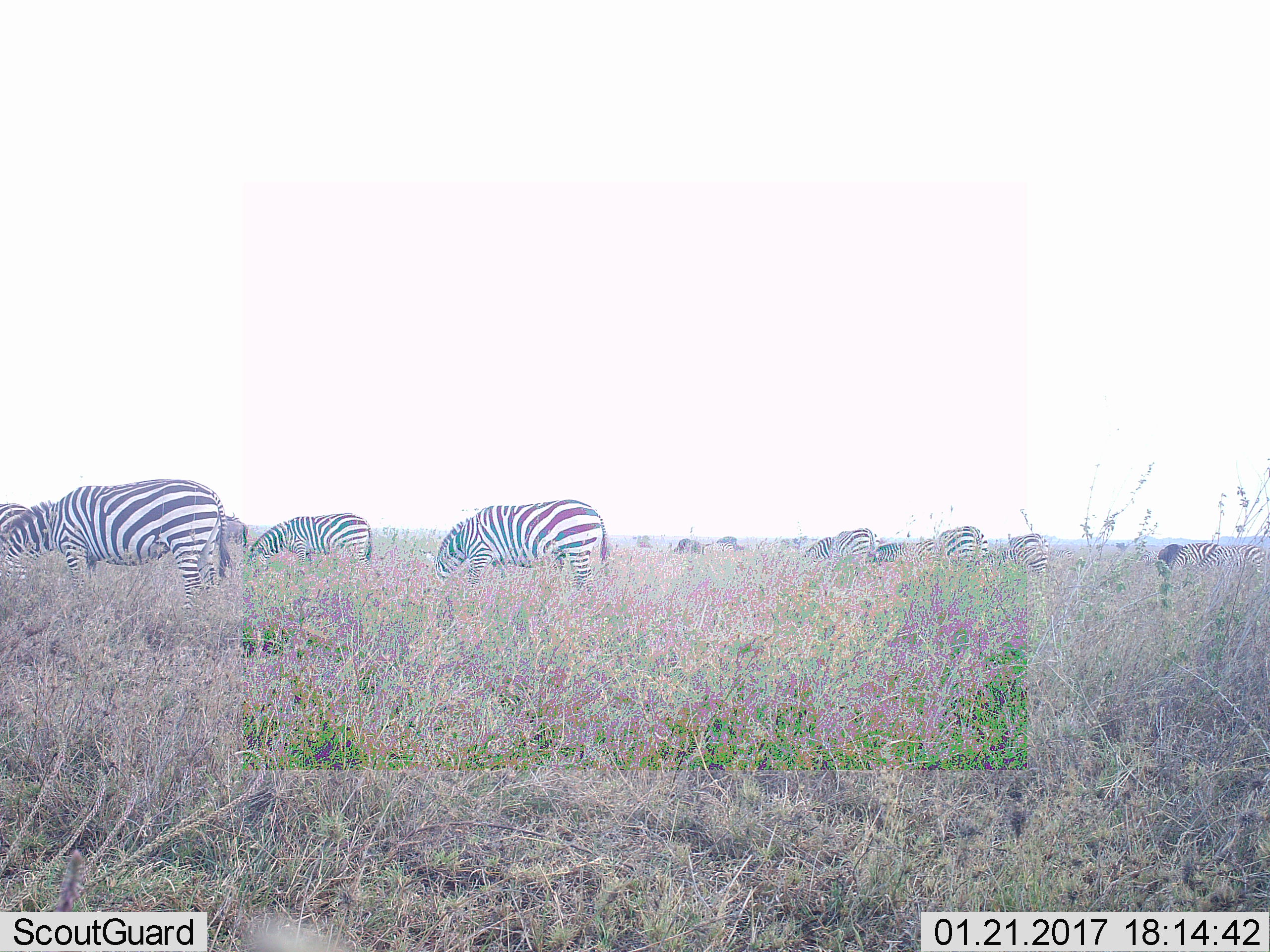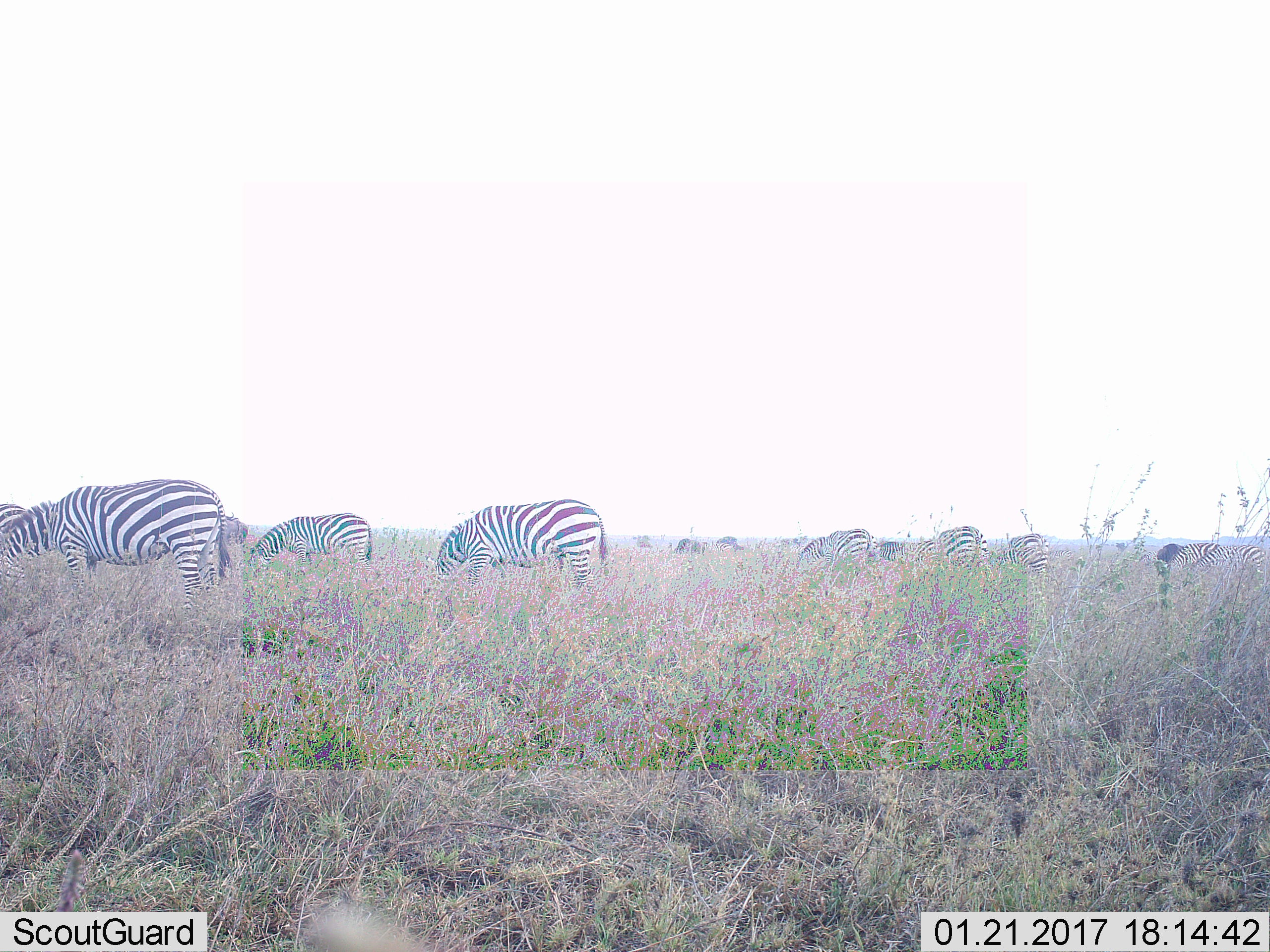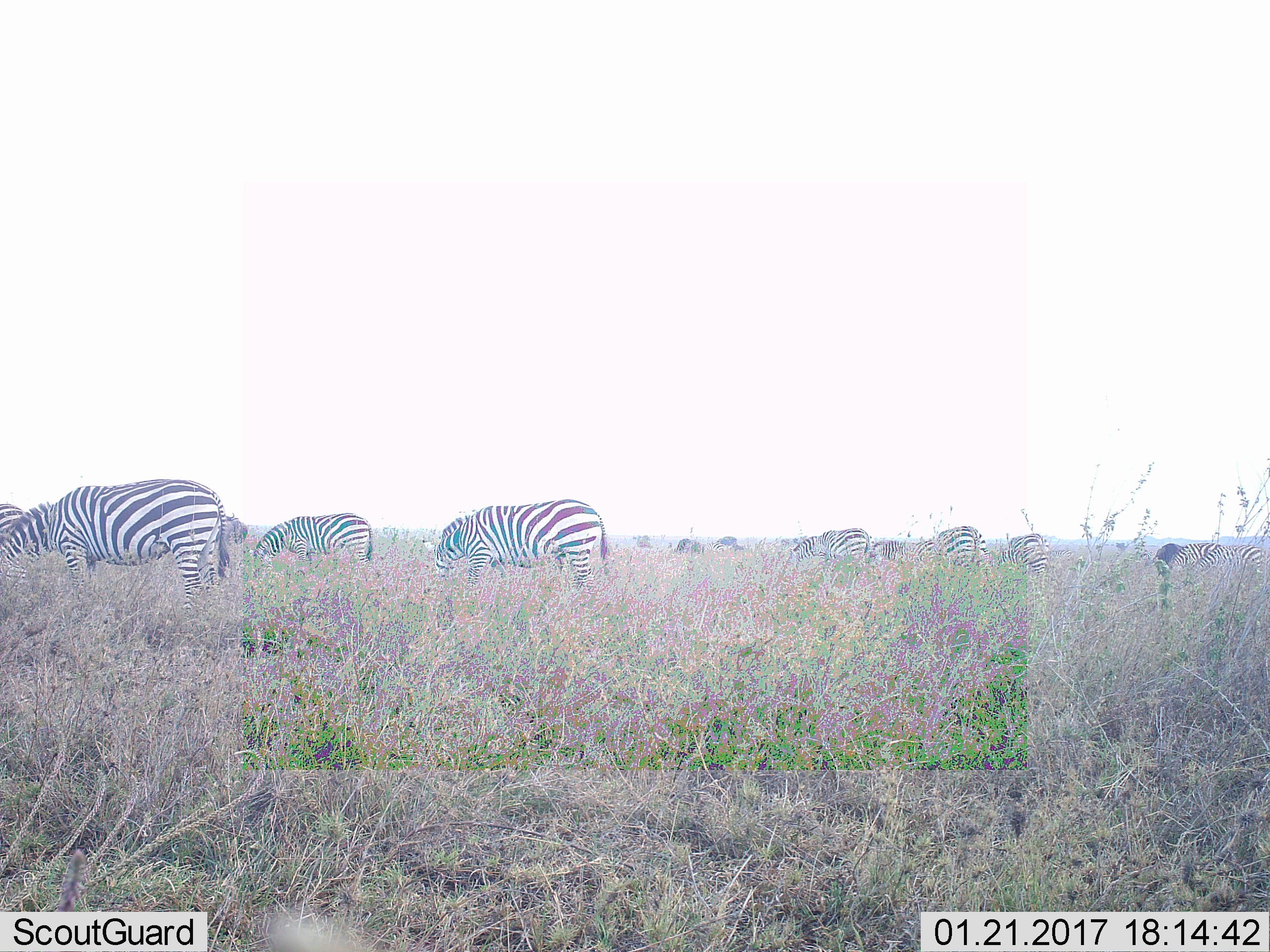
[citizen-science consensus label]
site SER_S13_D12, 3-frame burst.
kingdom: Animalia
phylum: Chordata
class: Mammalia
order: Perissodactyla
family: Equidae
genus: Equus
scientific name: Equus quagga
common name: plains zebra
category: zebraplains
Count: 11-50.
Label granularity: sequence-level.